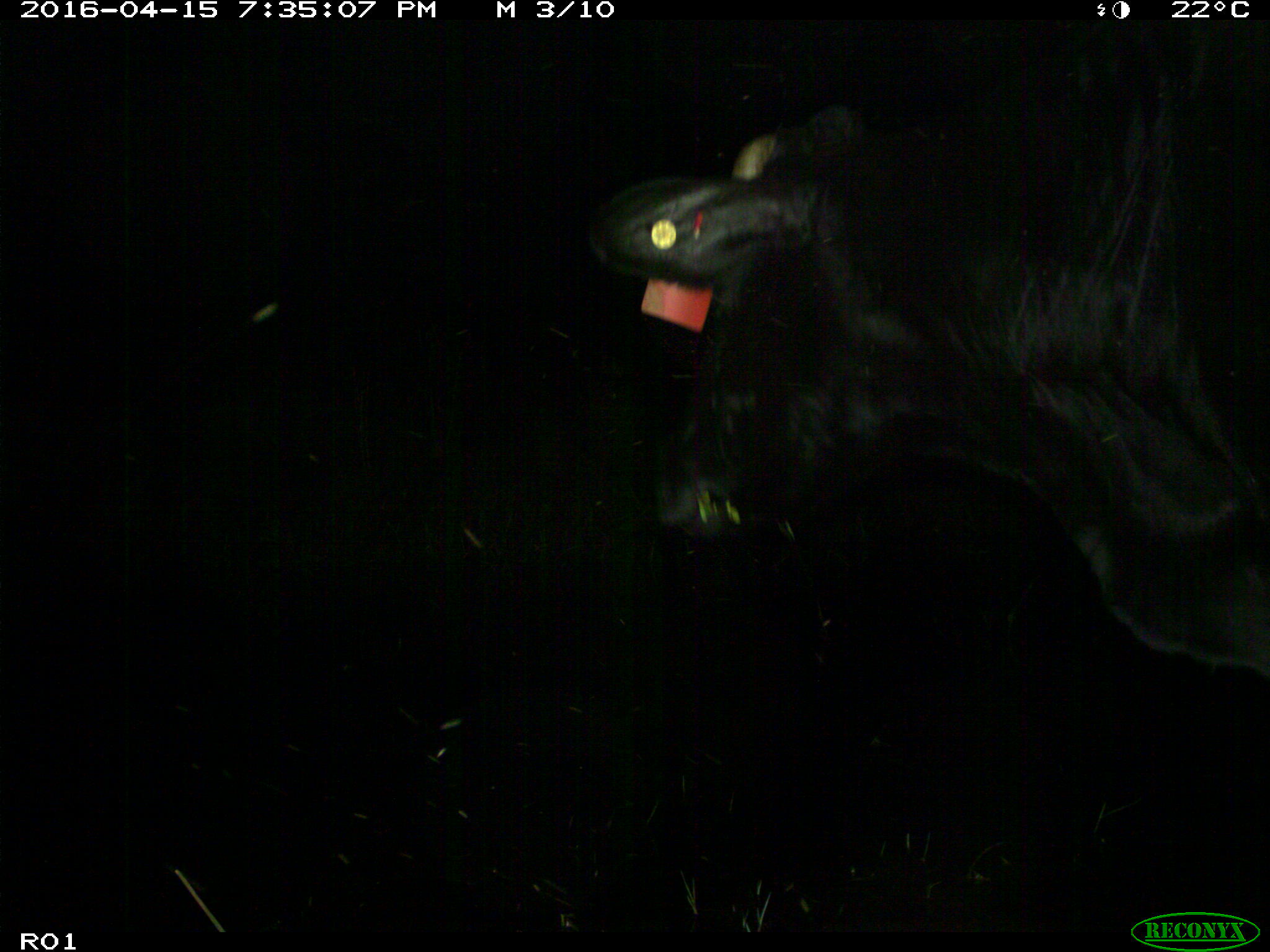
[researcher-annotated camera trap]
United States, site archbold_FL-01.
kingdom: Animalia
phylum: Chordata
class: Mammalia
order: Artiodactyla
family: Bovidae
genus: Bos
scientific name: Bos taurus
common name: domestic cow